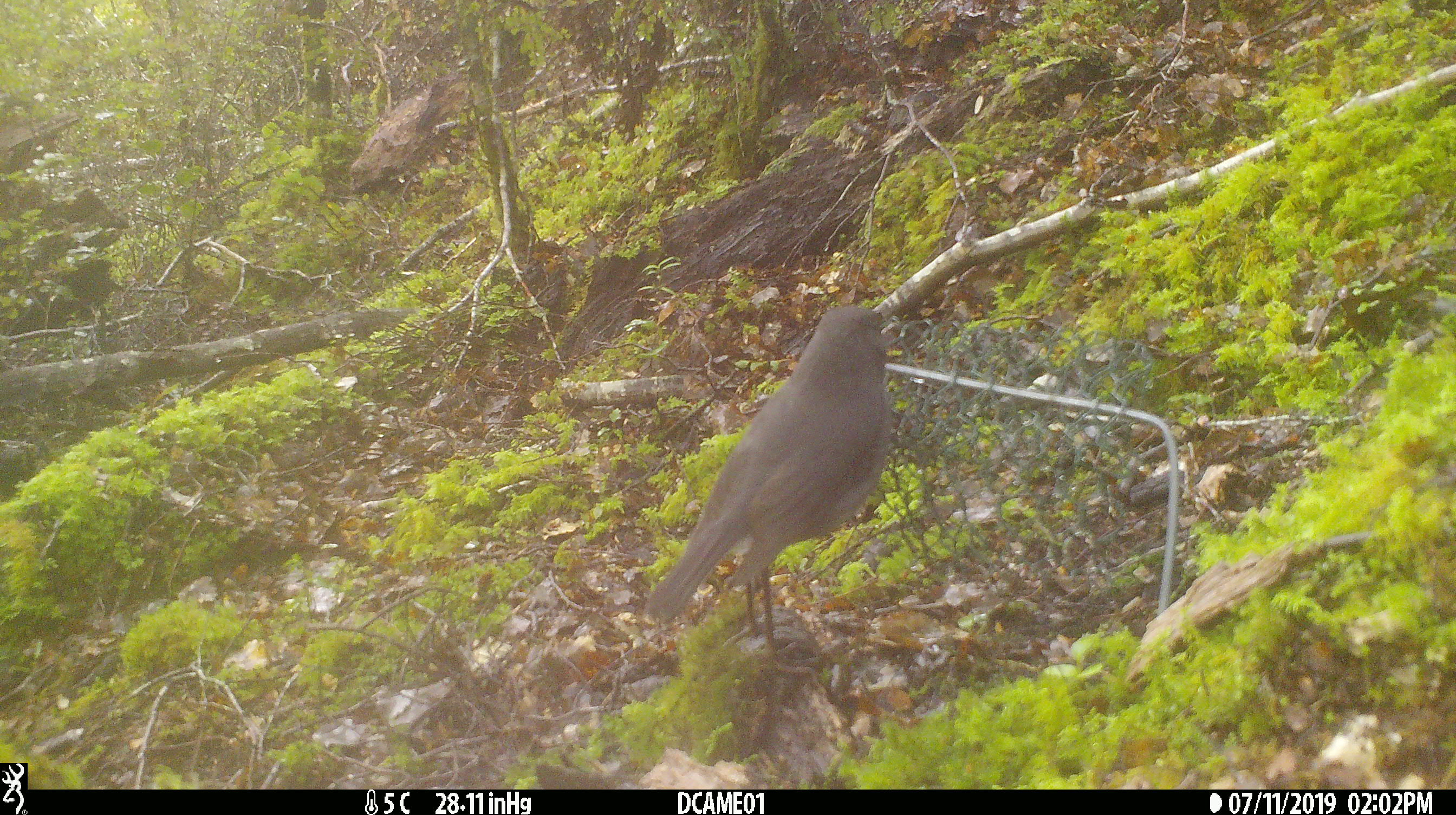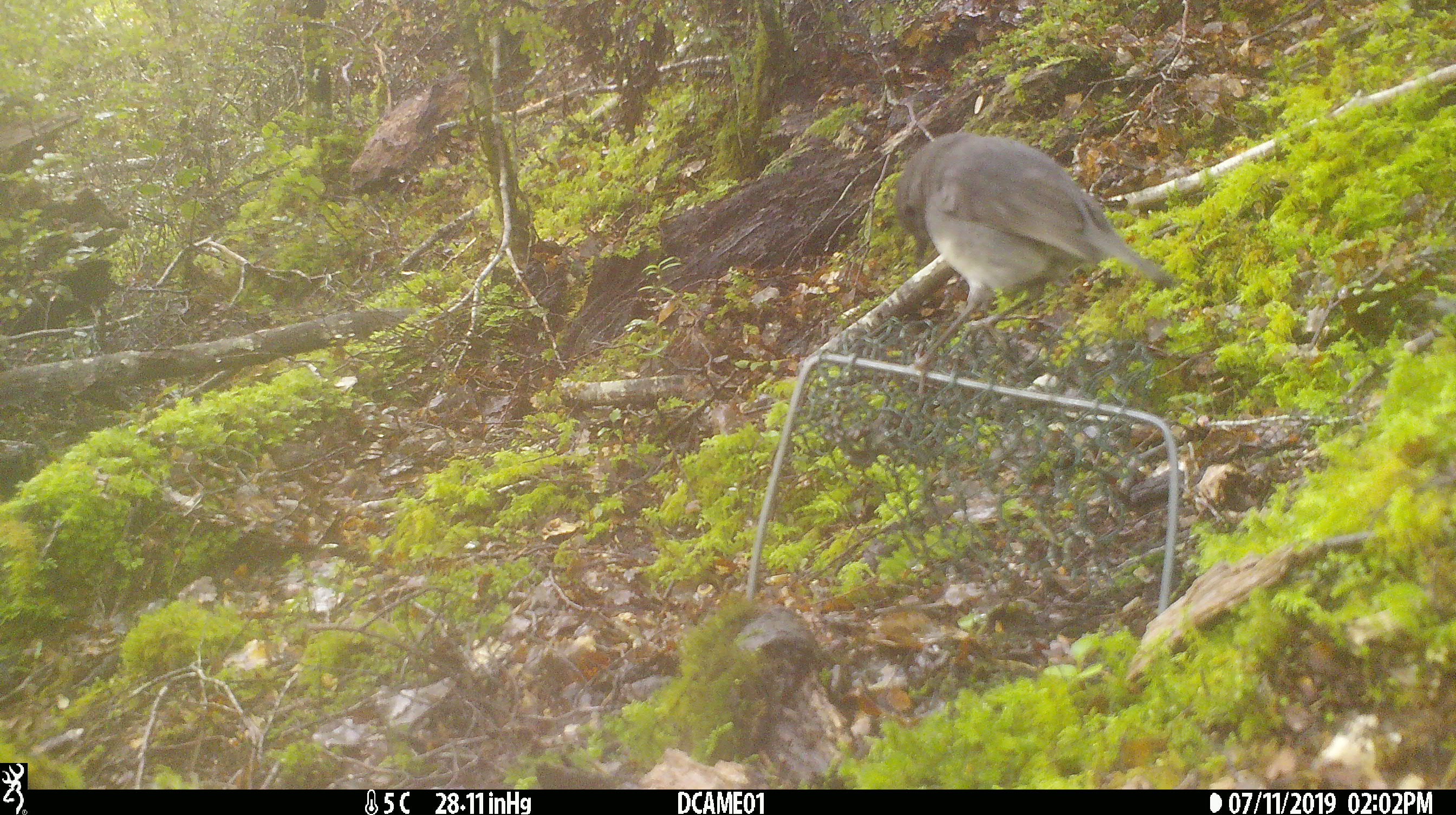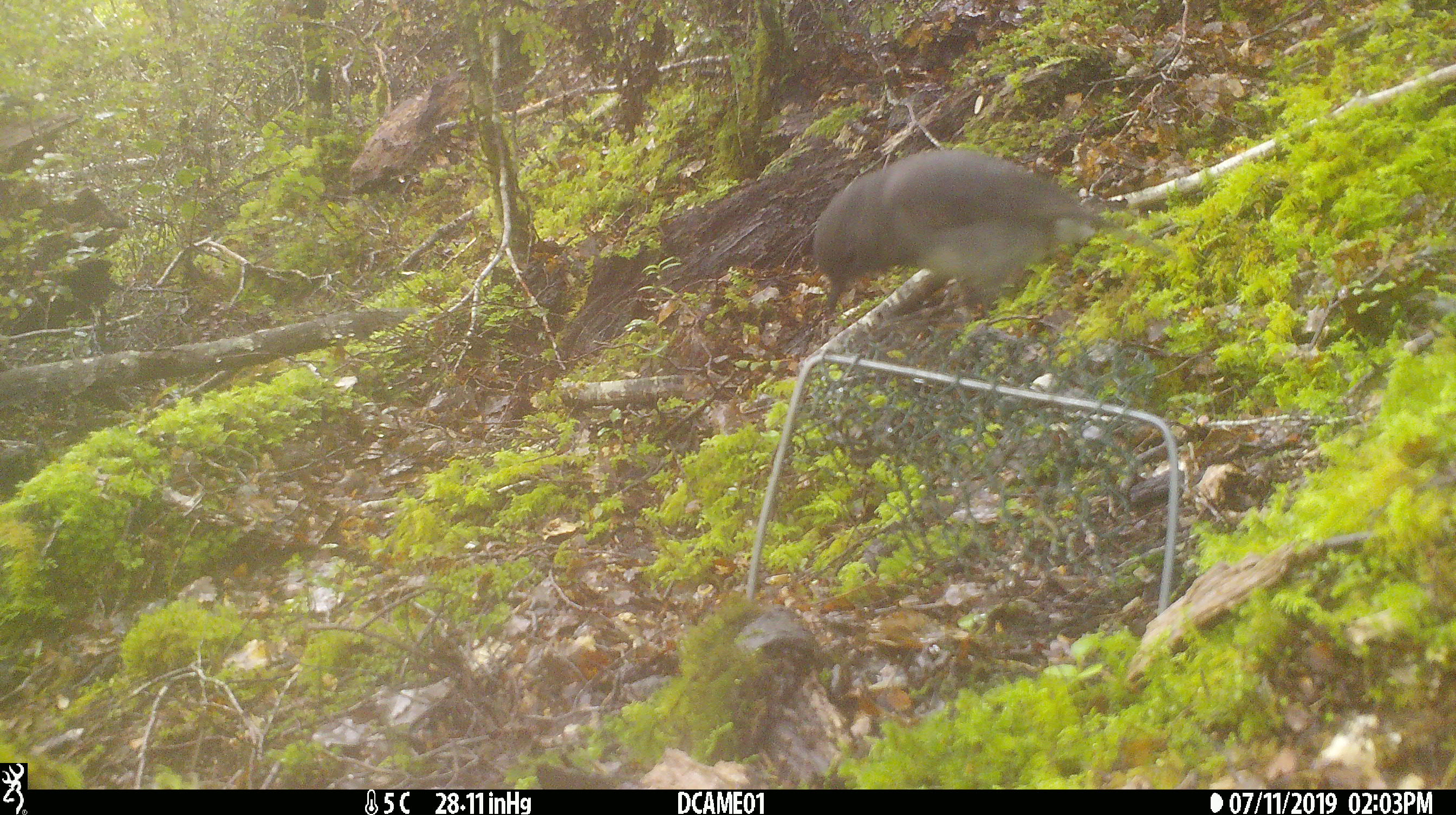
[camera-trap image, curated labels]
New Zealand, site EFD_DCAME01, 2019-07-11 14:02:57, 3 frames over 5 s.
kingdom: Animalia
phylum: Chordata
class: Aves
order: Passeriformes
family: Petroicidae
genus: Petroica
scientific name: Petroica australis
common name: new zealand robin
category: robin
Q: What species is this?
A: Robin (new zealand robin) (Petroica australis).